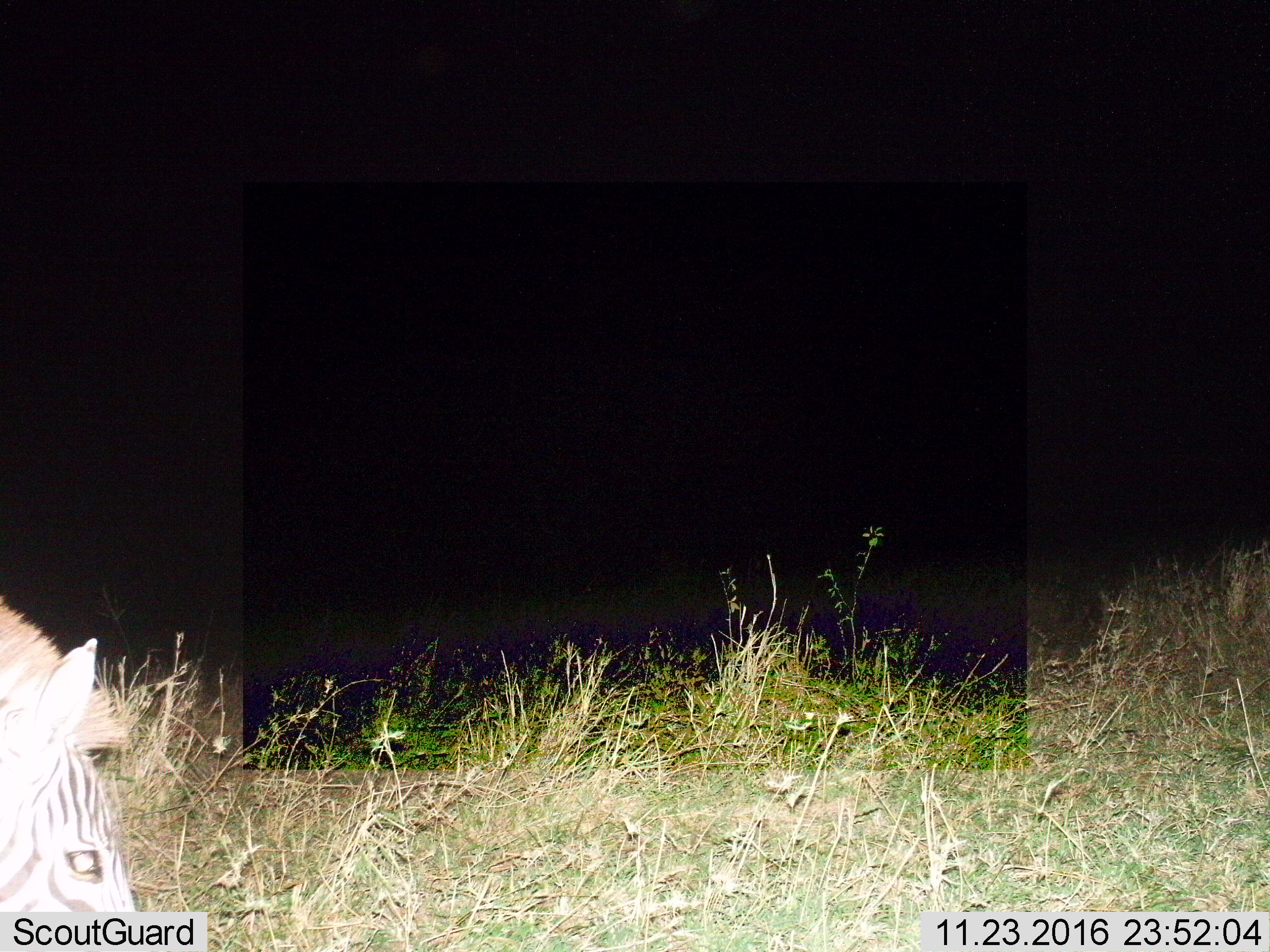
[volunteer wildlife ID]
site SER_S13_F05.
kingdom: Animalia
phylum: Chordata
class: Mammalia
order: Perissodactyla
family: Equidae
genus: Equus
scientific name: Equus quagga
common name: plains zebra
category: zebraplains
Zebraplains (plains zebra) (Equus quagga), count 1. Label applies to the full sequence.